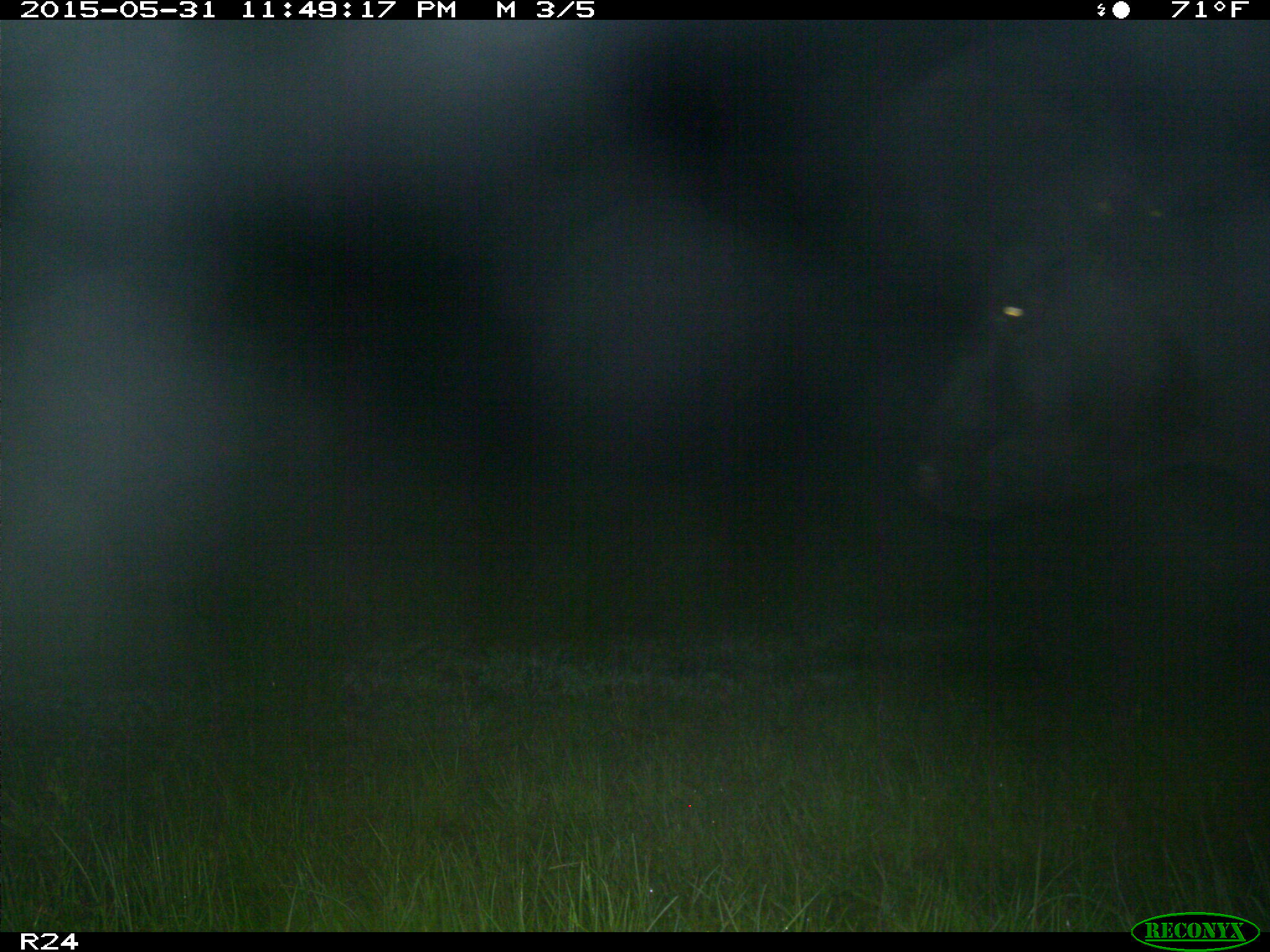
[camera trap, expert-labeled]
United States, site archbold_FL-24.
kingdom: Animalia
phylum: Chordata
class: Mammalia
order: Artiodactyla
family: Bovidae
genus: Bos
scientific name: Bos taurus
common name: domestic cow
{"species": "Bos taurus (domestic cow)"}